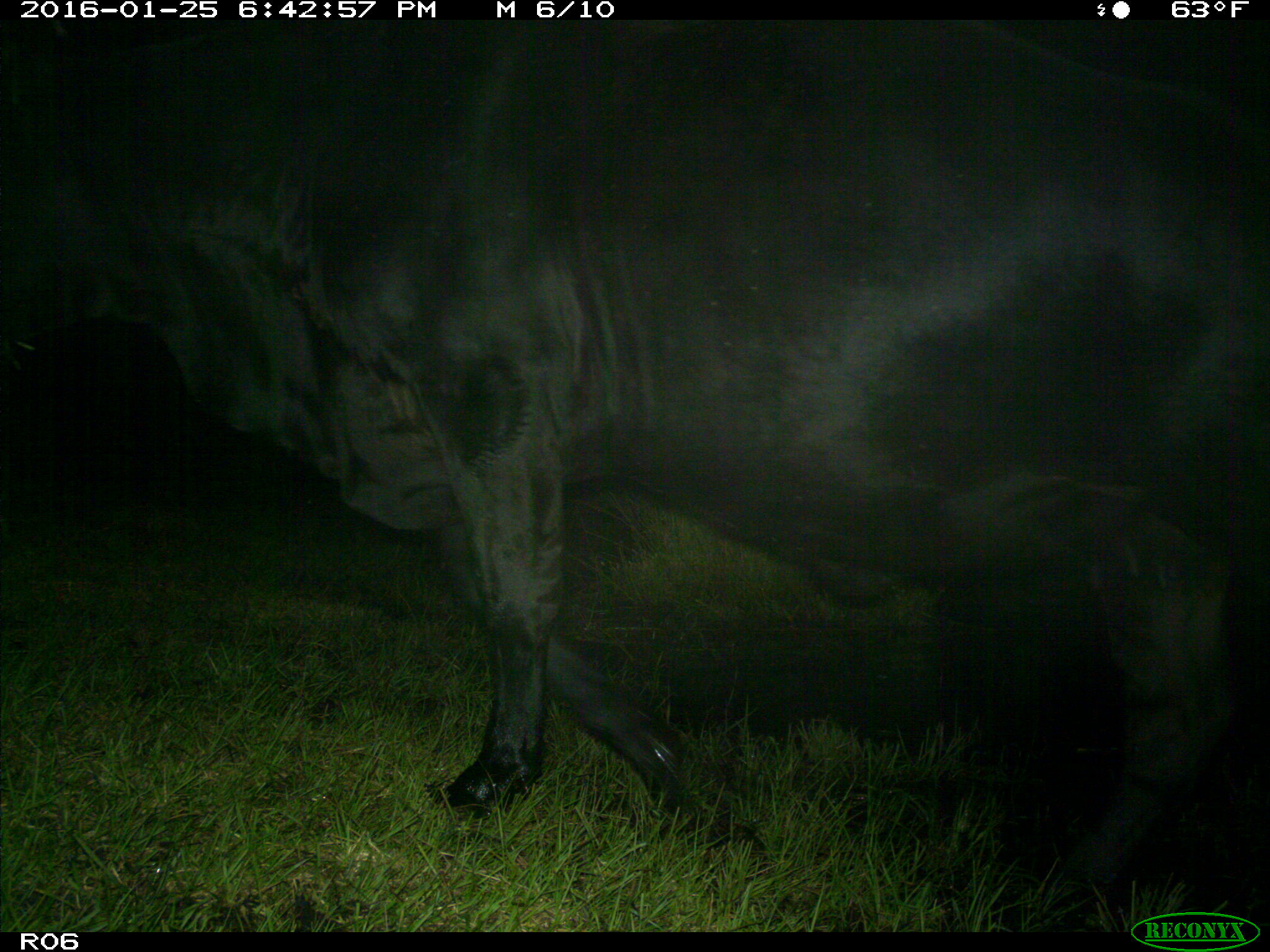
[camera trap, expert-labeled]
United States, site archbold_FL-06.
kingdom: Animalia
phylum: Chordata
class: Mammalia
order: Artiodactyla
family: Bovidae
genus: Bos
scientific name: Bos taurus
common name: domestic cow